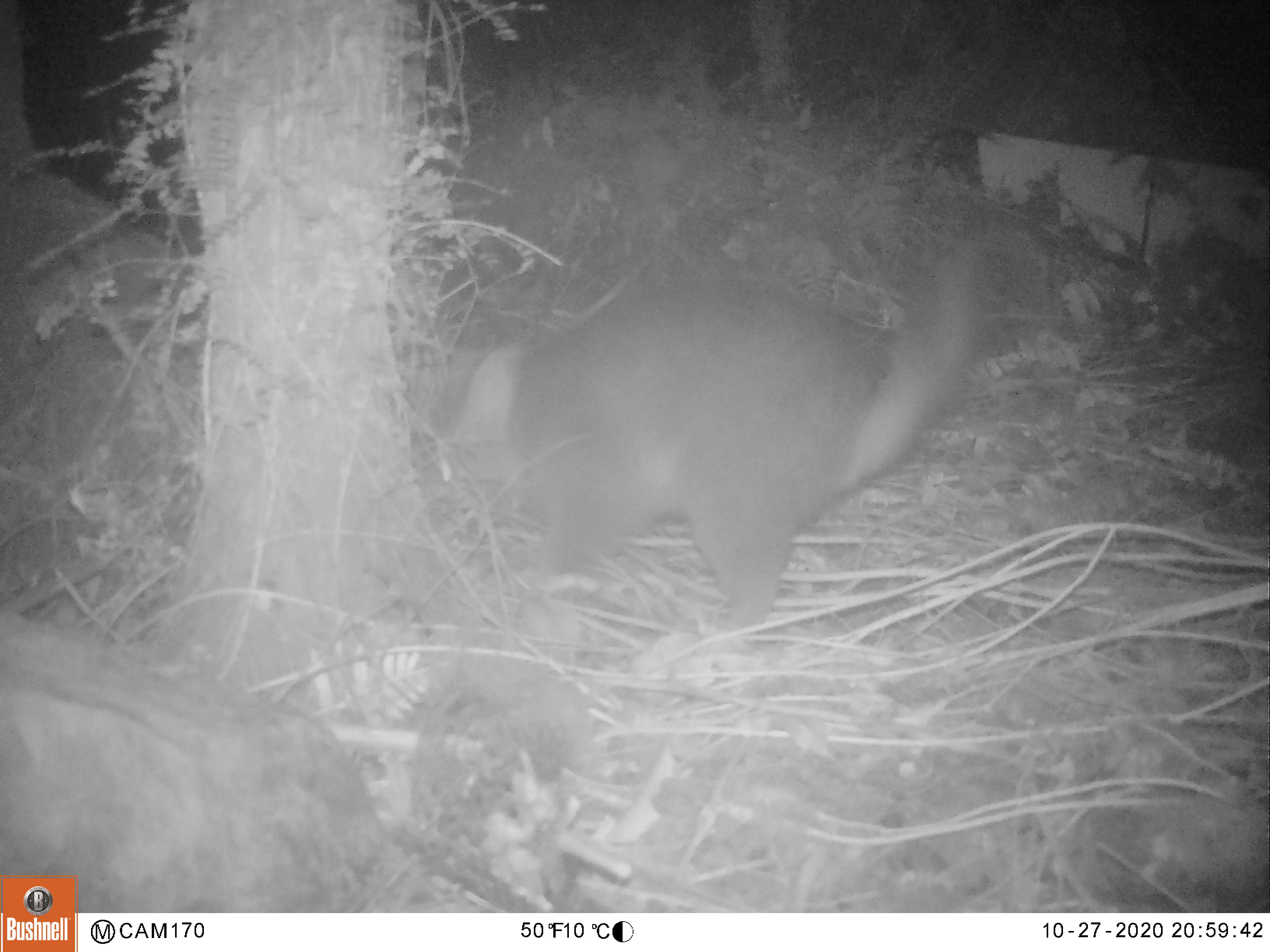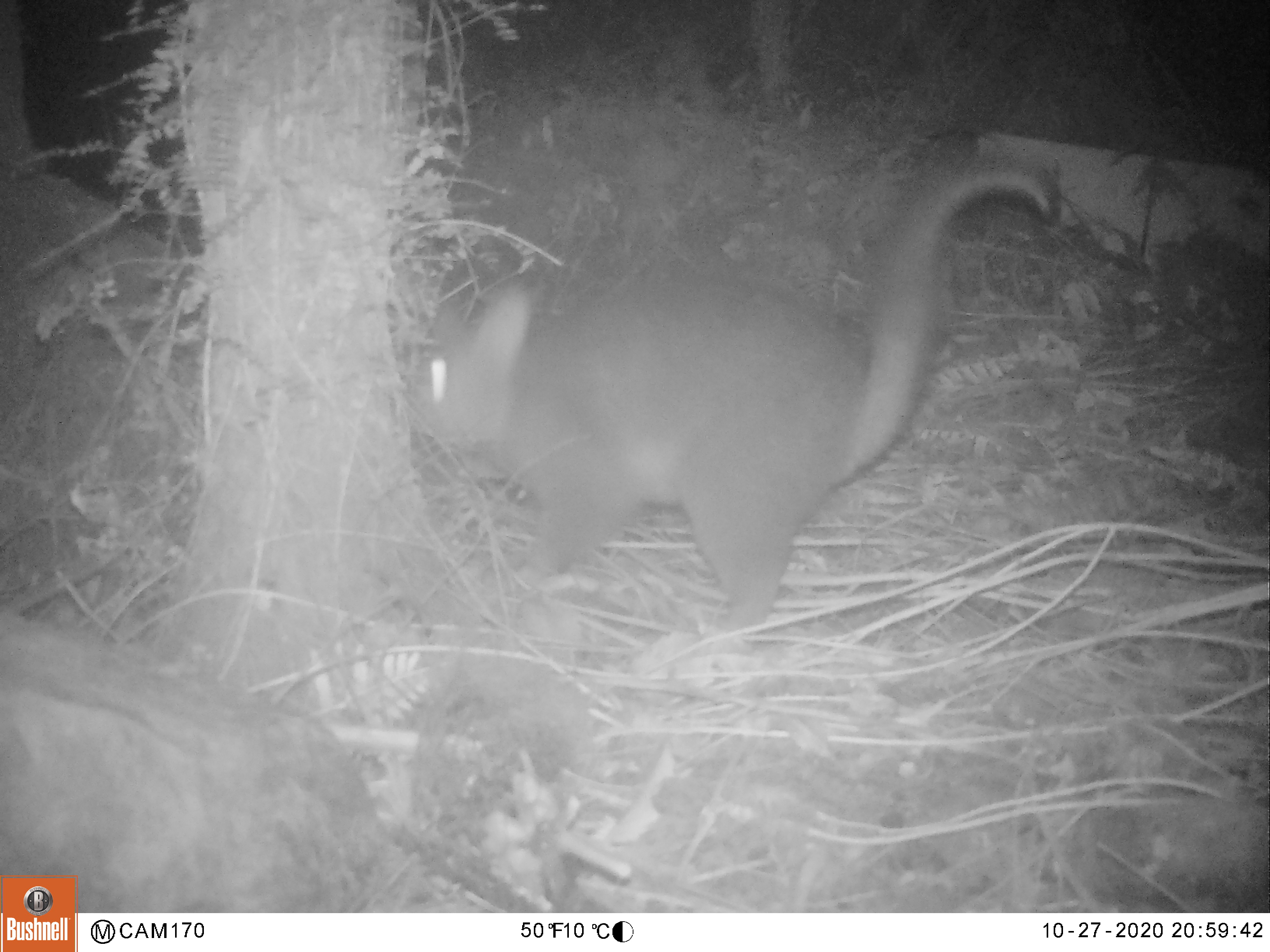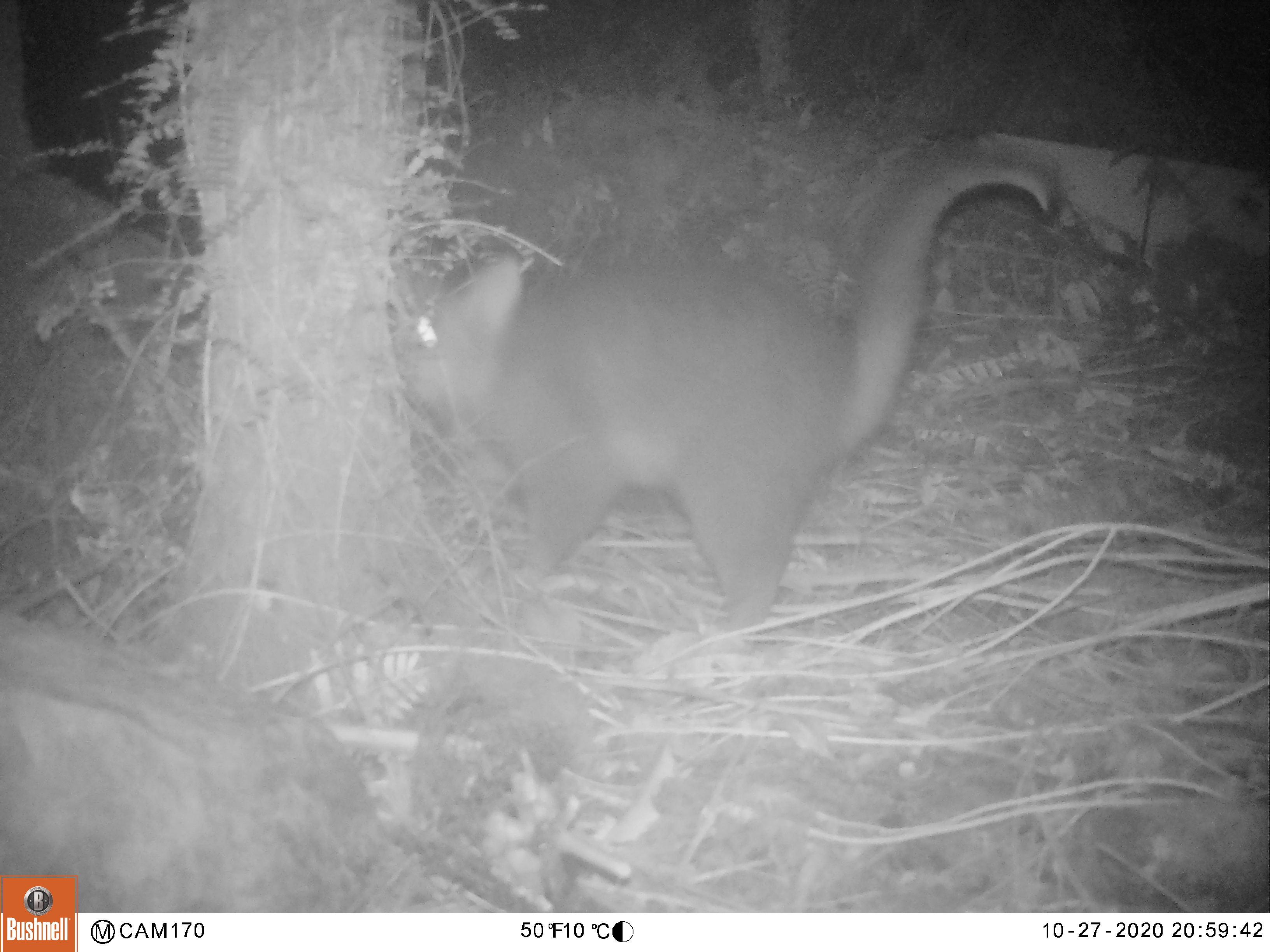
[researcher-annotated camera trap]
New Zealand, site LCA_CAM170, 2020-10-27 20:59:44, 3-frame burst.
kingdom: Animalia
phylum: Chordata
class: Mammalia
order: Diprotodontia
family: Phalangeridae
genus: Trichosurus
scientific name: Trichosurus vulpecula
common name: common brushtail possum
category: possum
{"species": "possum (common brushtail possum) (Trichosurus vulpecula)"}